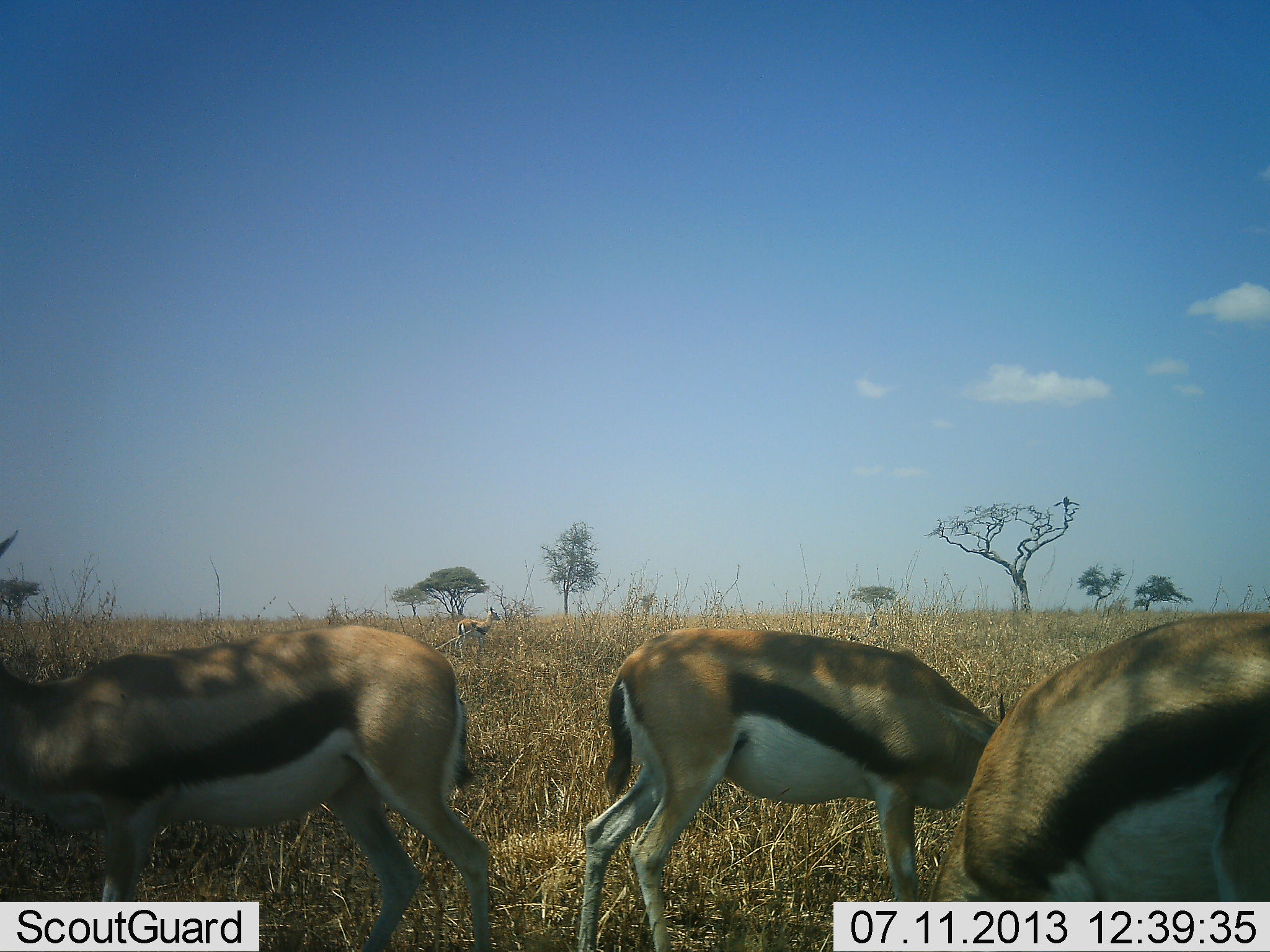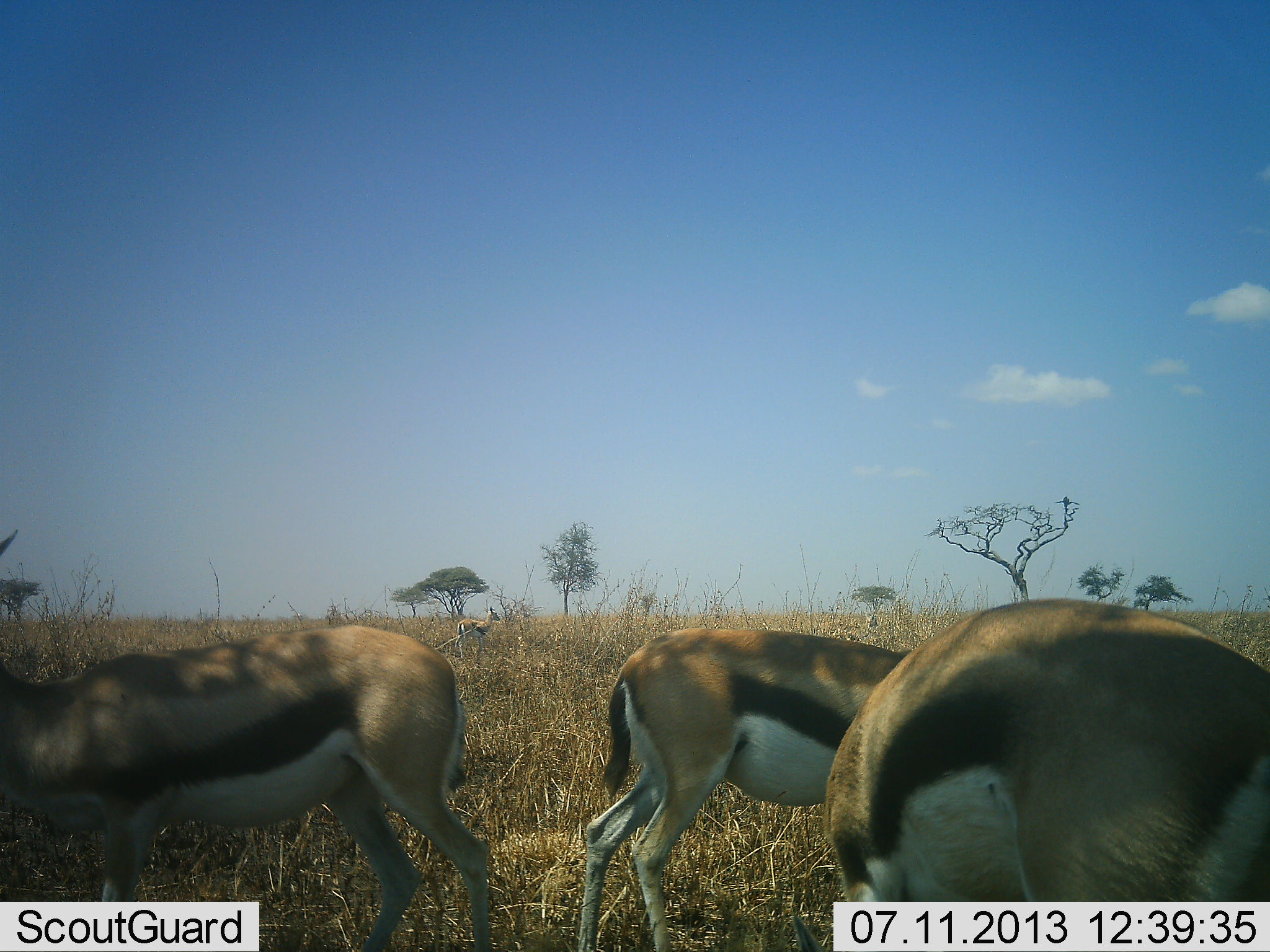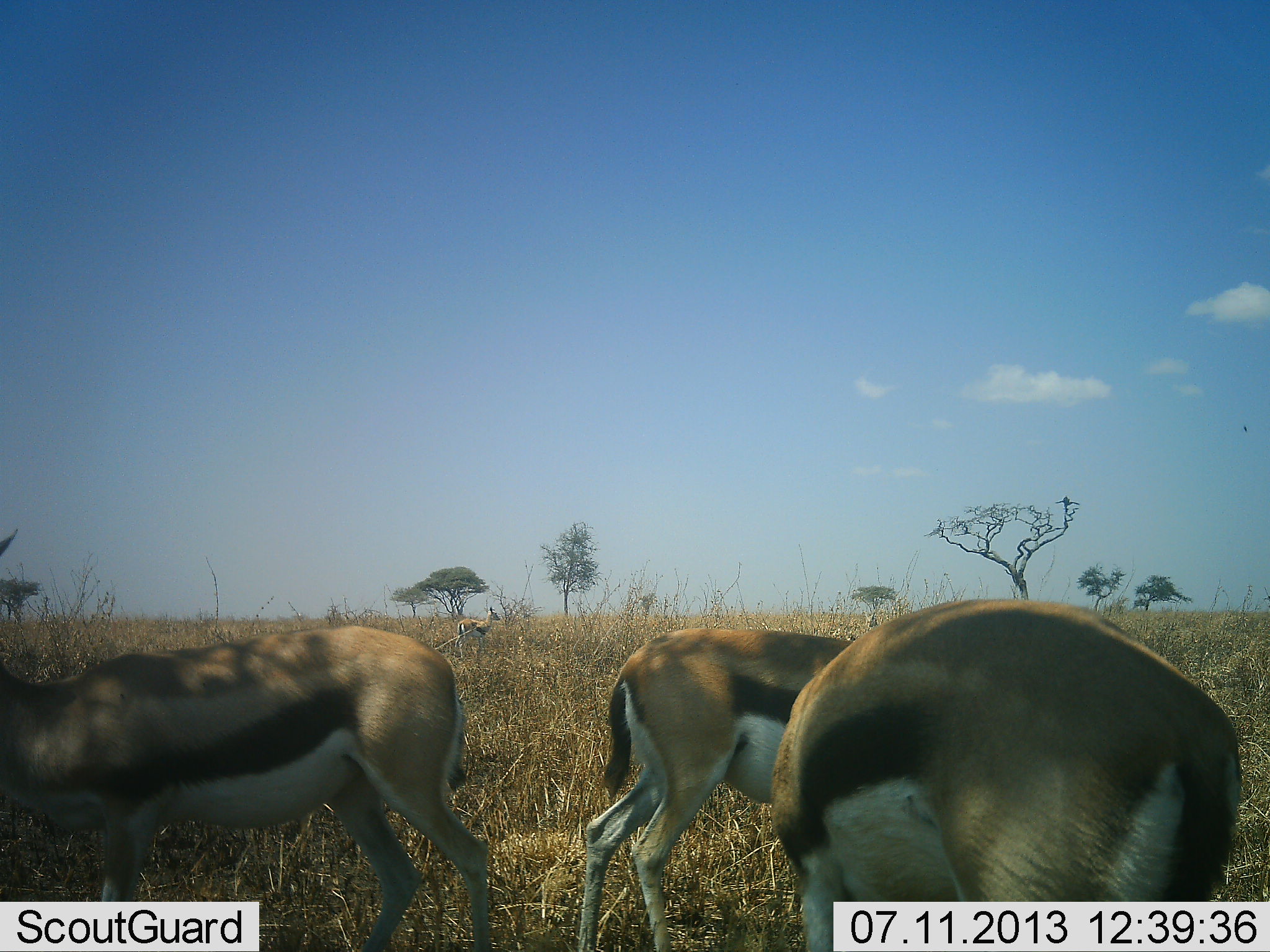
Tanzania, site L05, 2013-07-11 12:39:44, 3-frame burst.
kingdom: Animalia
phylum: Chordata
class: Mammalia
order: Artiodactyla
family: Bovidae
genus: Eudorcas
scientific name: Eudorcas thomsonii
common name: thomson's gazelle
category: gazellethomsons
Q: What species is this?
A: Gazellethomsons (thomson's gazelle) (Eudorcas thomsonii).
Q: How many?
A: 4.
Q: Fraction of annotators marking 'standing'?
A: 67%.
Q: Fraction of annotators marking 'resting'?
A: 4%.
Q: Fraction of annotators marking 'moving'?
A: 21%.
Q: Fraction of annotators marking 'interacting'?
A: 0%.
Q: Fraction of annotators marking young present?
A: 0%.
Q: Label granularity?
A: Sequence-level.